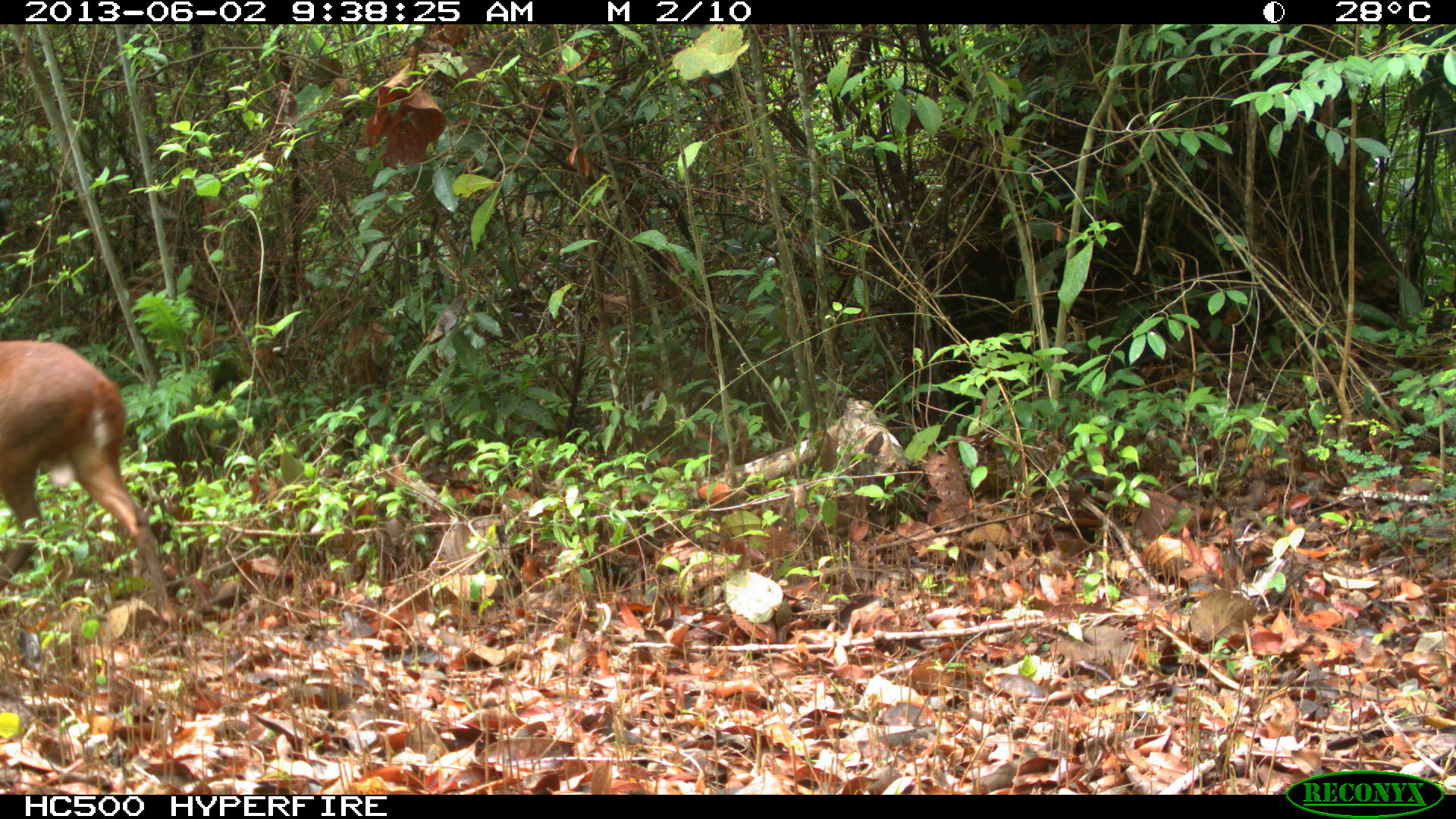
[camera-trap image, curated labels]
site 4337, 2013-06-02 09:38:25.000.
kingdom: Animalia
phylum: Chordata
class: Mammalia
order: Artiodactyla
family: Cervidae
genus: Mazama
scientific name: Mazama temama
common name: central american red brocket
Mazama temama (central american red brocket), count 2, sex male.